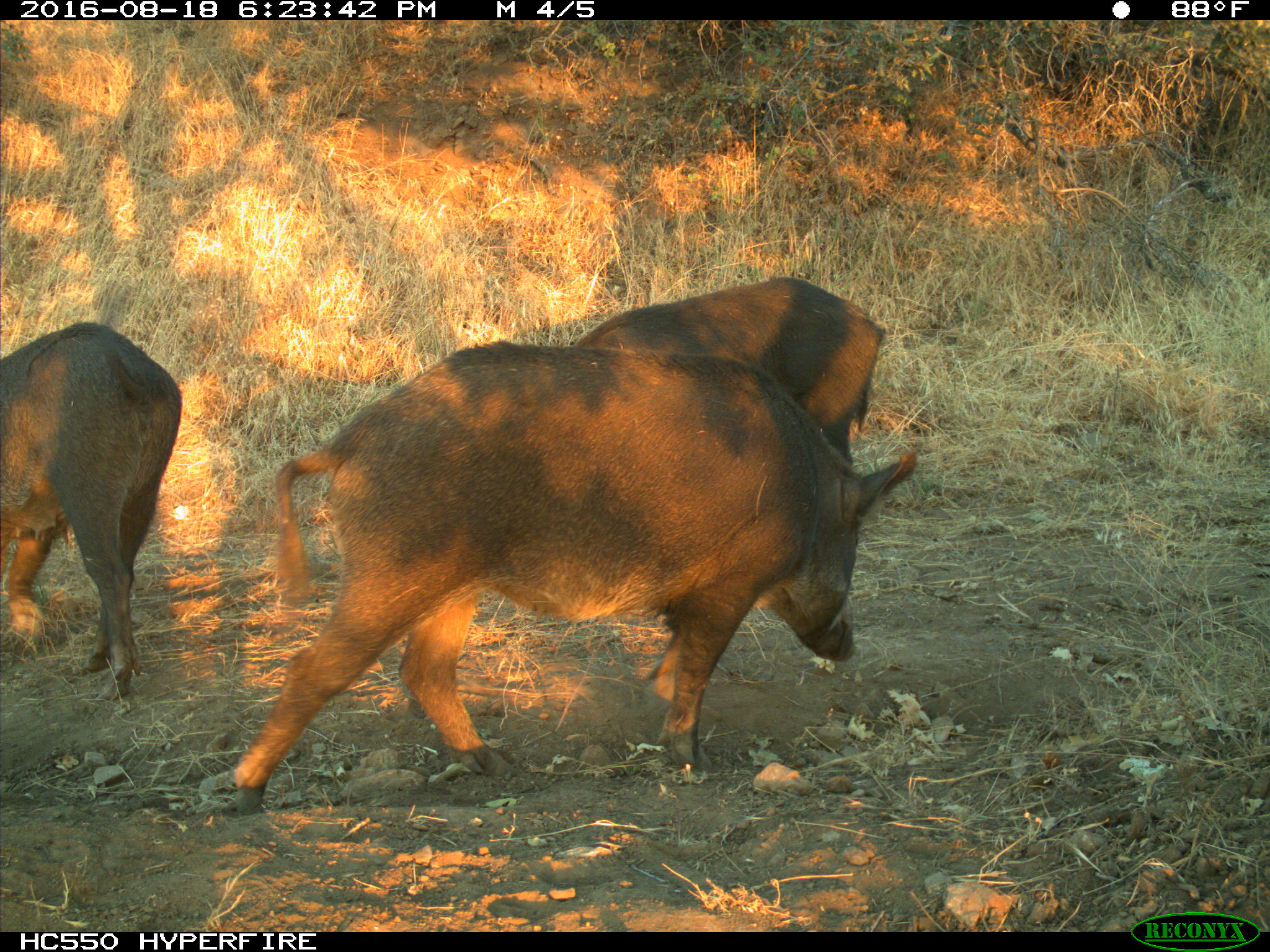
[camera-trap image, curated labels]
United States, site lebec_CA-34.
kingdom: Animalia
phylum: Chordata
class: Mammalia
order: Artiodactyla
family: Suidae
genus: Sus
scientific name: Sus scrofa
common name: wild boar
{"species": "Sus scrofa (wild boar)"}